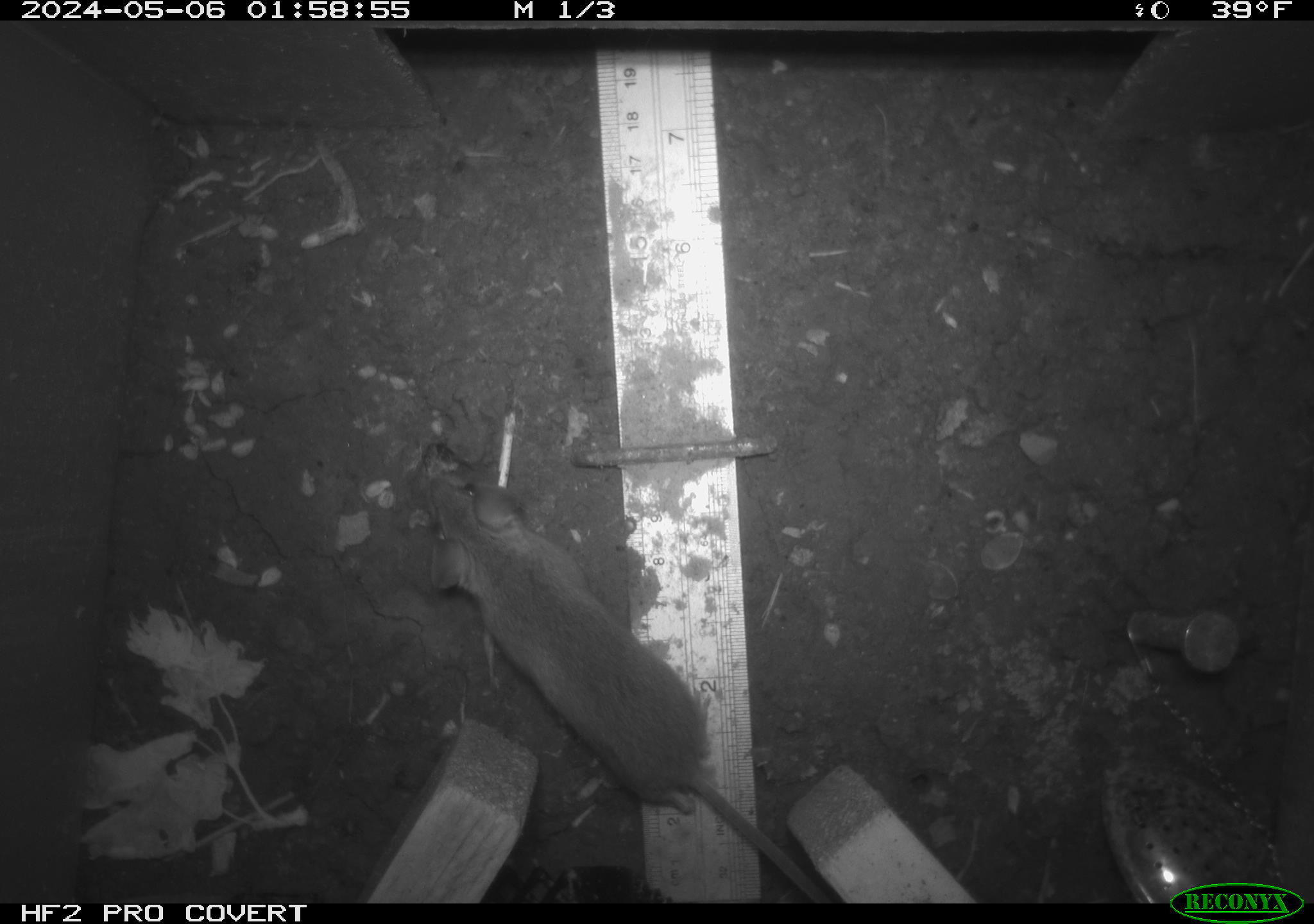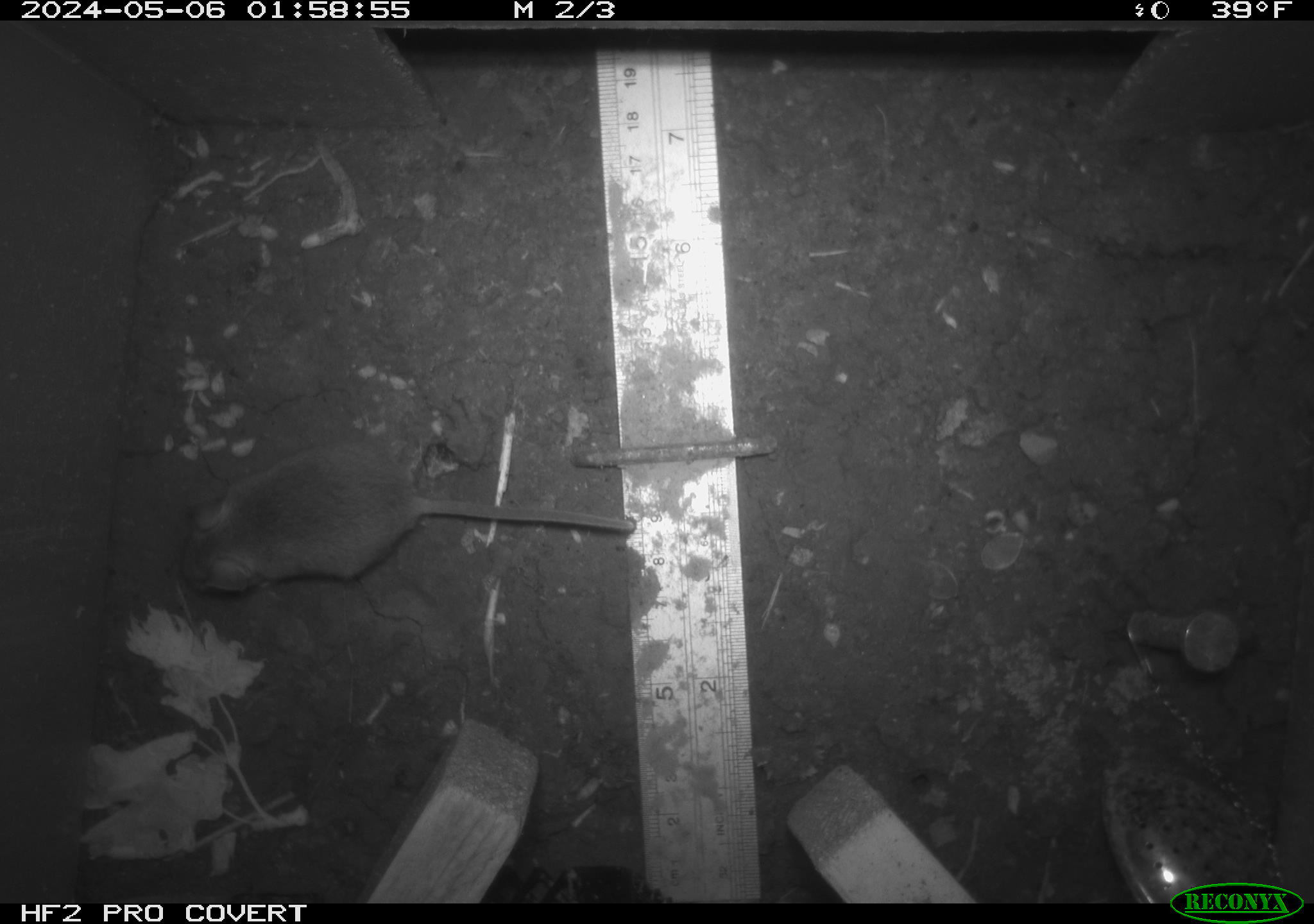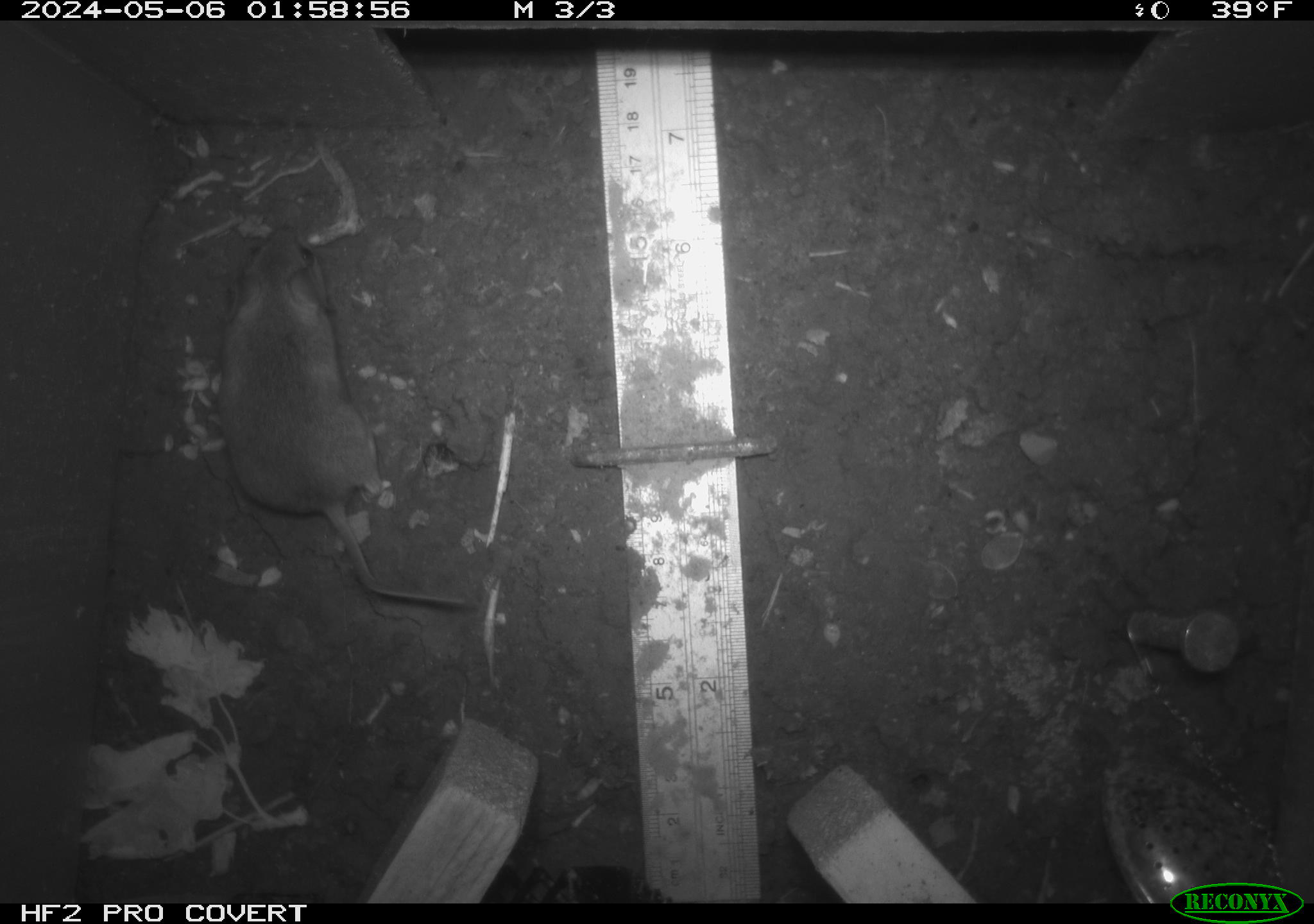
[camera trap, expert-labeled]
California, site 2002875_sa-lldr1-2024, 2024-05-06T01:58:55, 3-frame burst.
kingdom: Animalia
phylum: Chordata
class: Mammalia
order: Rodentia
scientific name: Rodentia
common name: mouse species